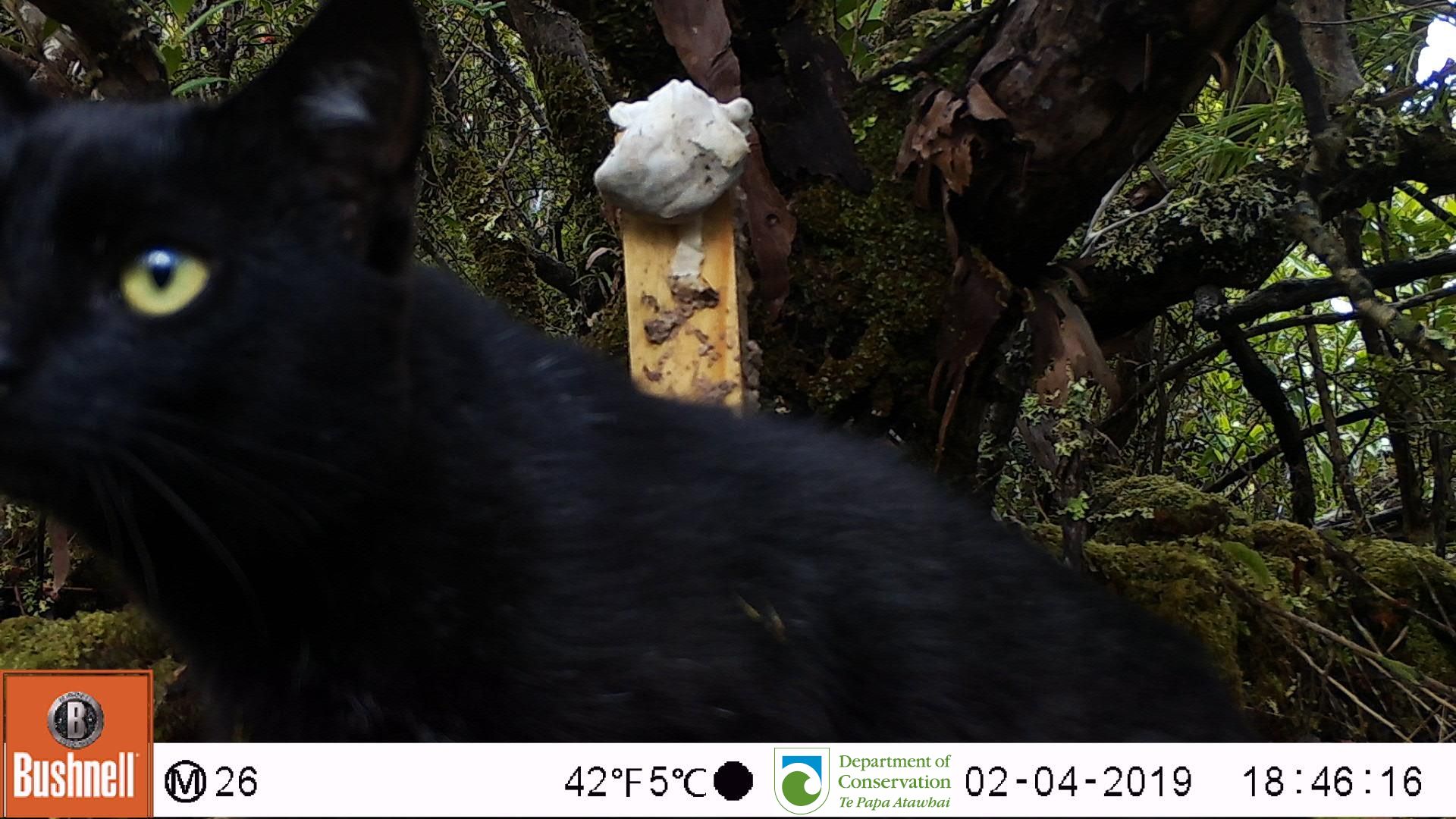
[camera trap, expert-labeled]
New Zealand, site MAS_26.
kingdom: Animalia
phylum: Chordata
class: Mammalia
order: Carnivora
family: Felidae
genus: Felis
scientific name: Felis catus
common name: domestic cat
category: cat